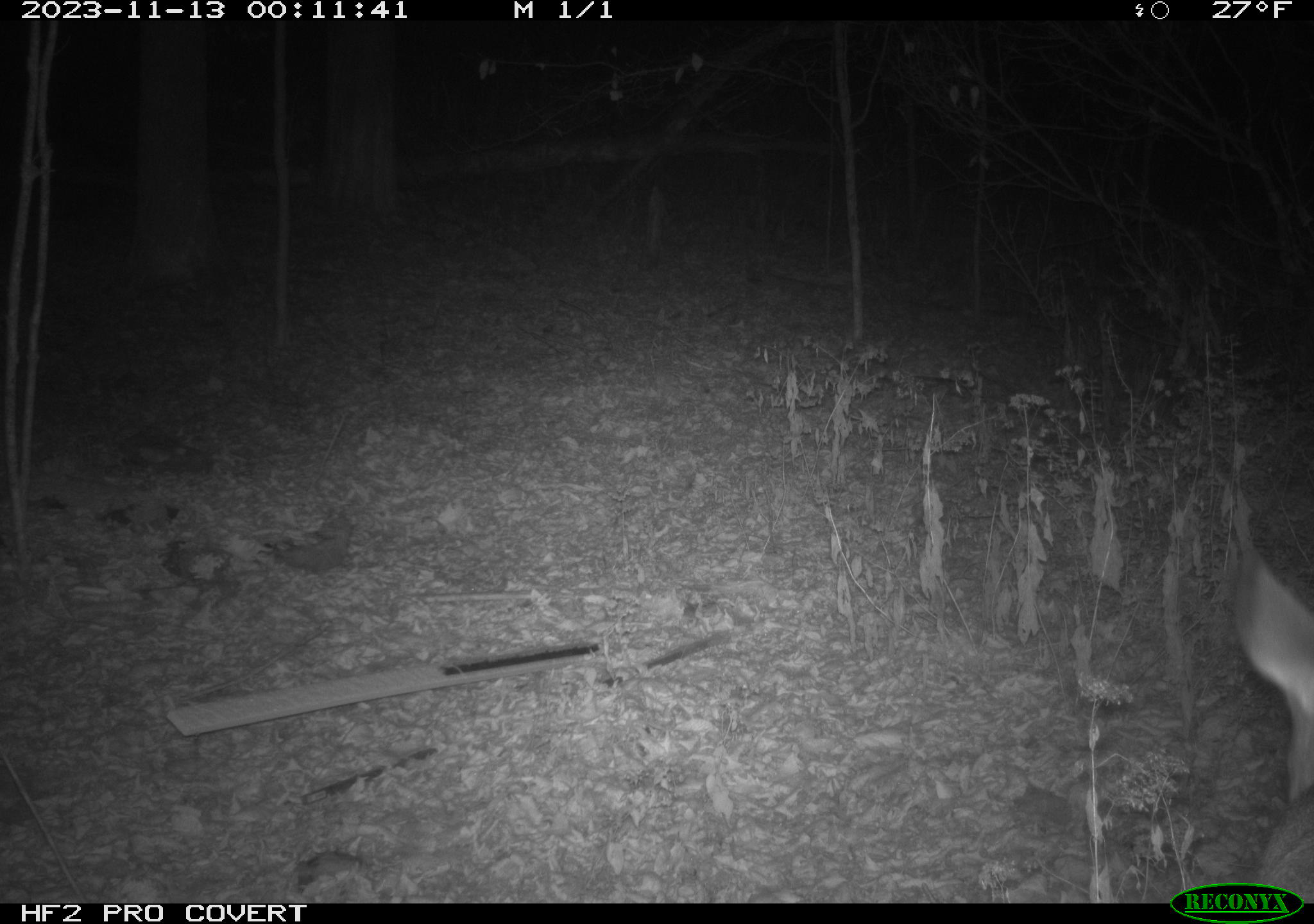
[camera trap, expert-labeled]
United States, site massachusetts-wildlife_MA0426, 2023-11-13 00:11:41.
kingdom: Animalia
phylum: Chordata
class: Mammalia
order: Artiodactyla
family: Cervidae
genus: Odocoileus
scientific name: Odocoileus virginianus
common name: white-tailed deer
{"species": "white-tailed deer (Odocoileus virginianus)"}